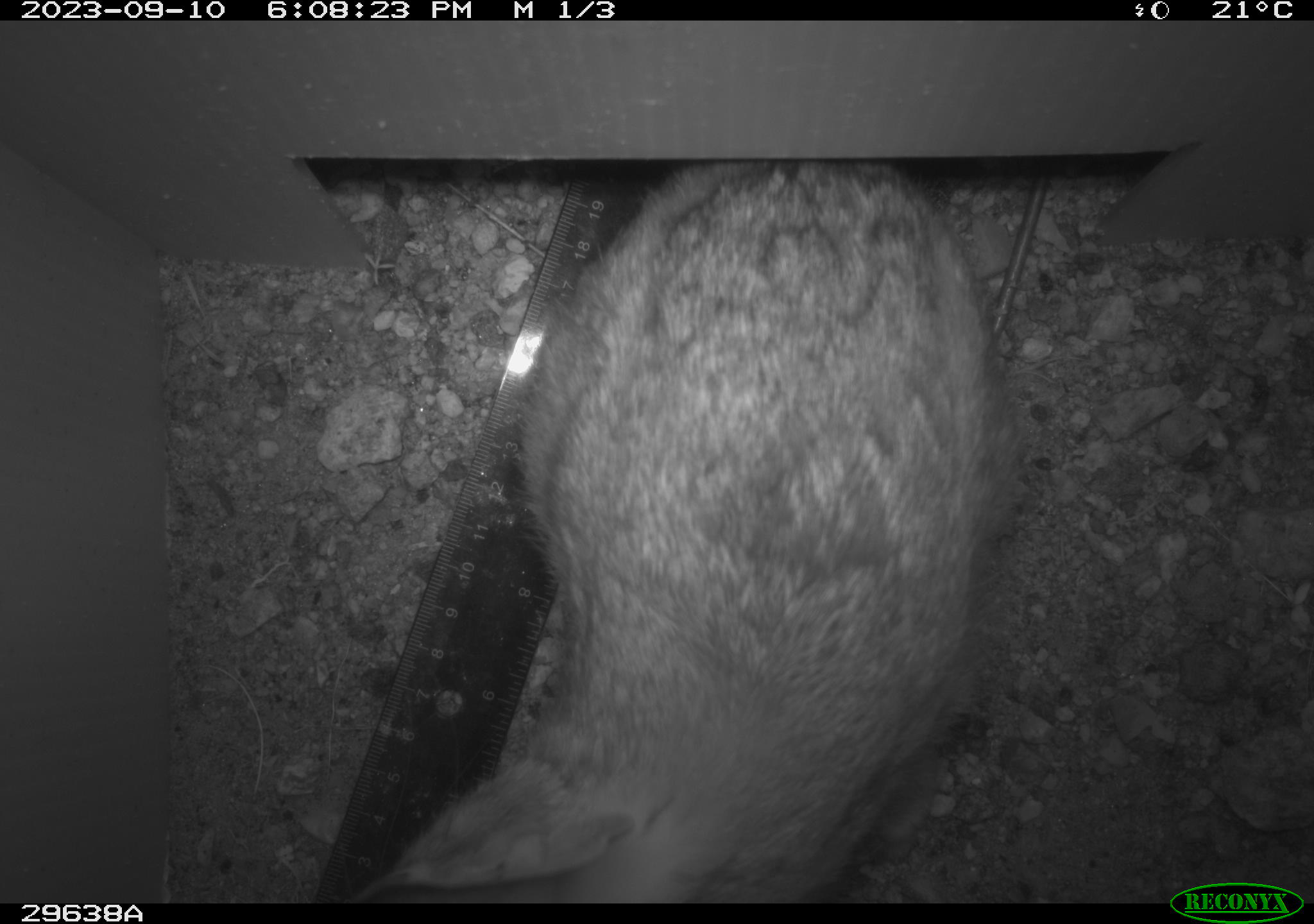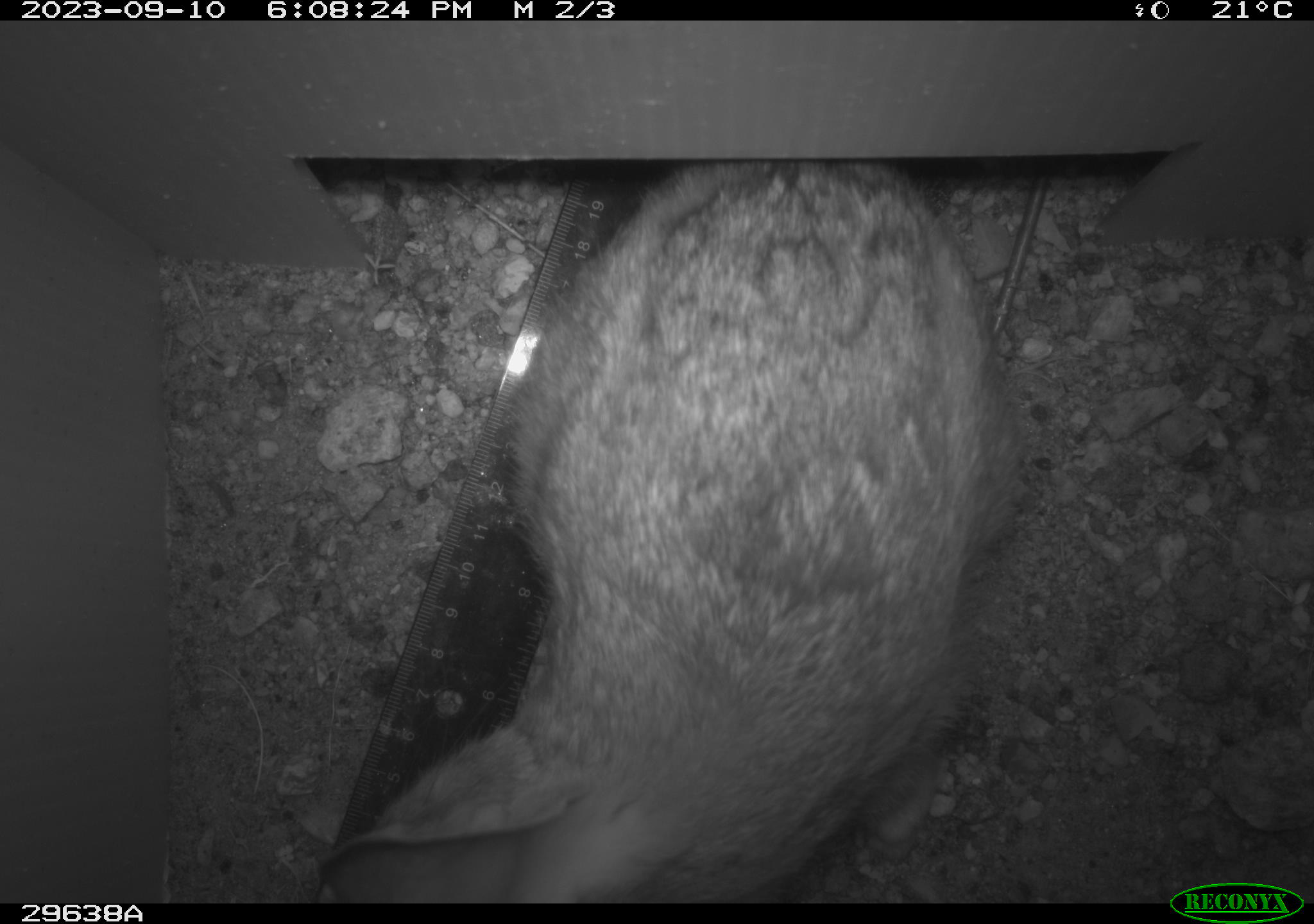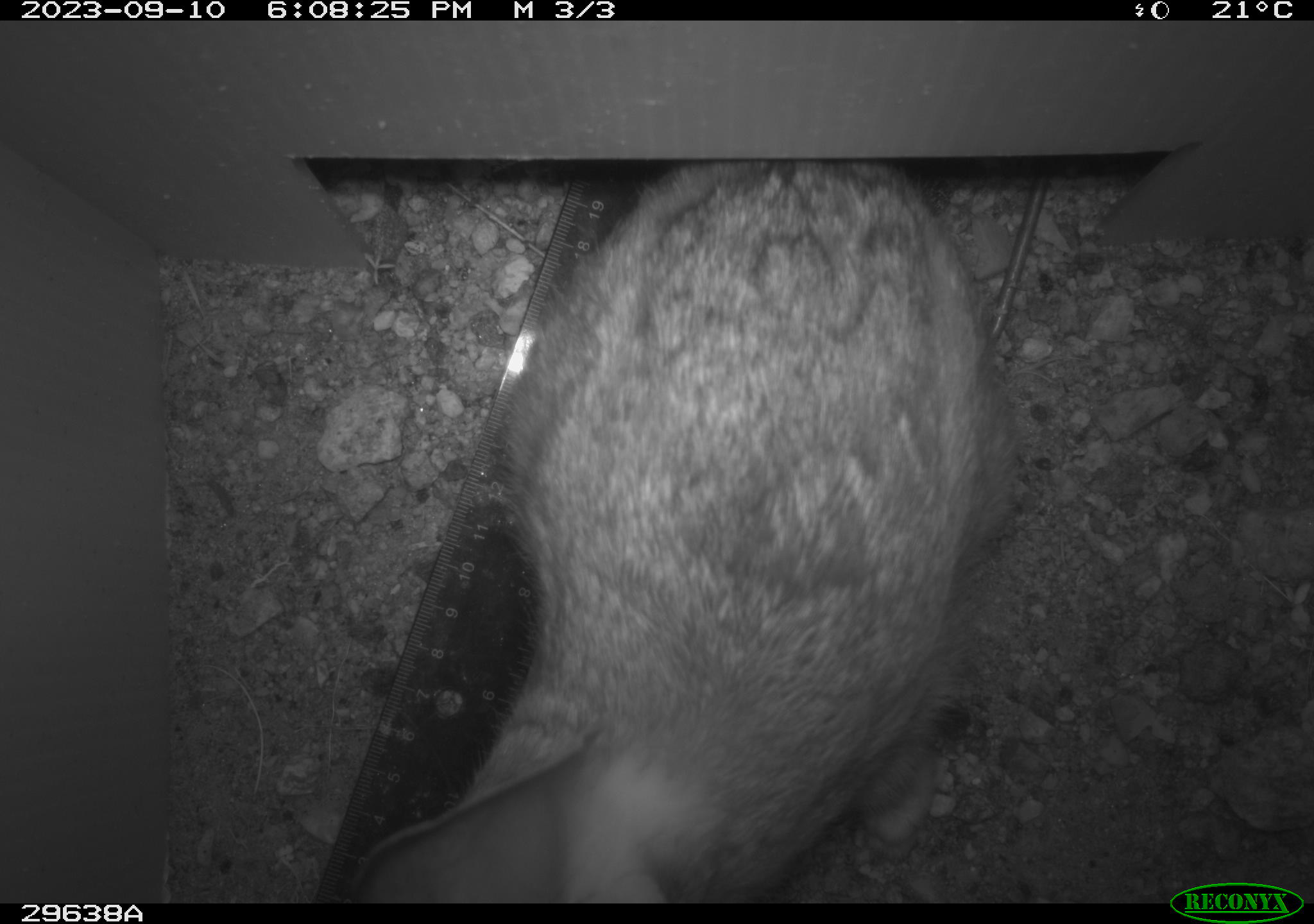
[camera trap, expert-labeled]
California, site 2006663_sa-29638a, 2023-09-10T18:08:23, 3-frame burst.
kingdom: Animalia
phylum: Chordata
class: Mammalia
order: Lagomorpha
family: Leporidae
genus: Lepus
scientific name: Lepus californicus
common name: black-tailed jackrabbit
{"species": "black-tailed jackrabbit (Lepus californicus)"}